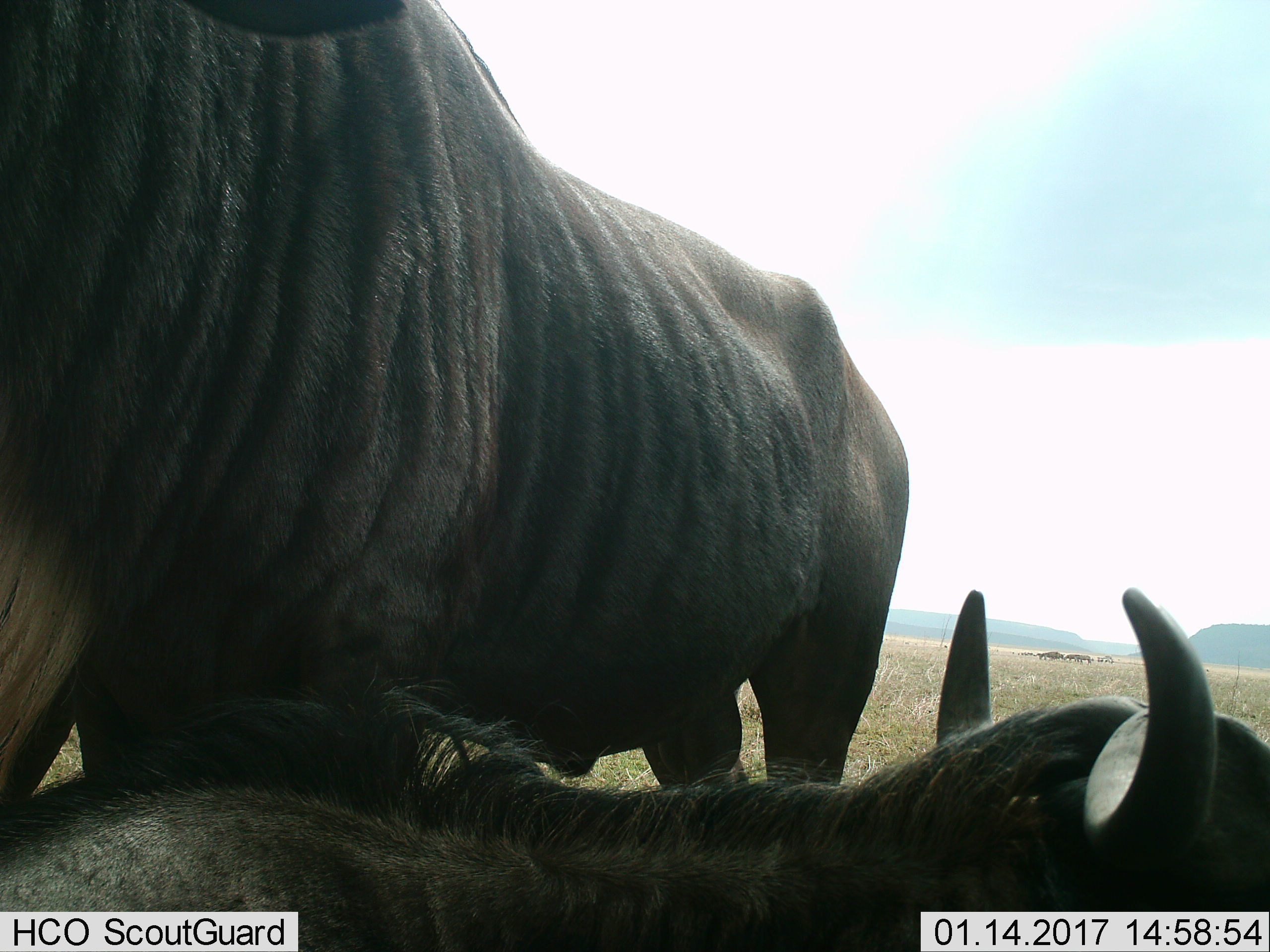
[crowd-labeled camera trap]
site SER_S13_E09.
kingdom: Animalia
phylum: Chordata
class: Mammalia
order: Artiodactyla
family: Bovidae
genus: Connochaetes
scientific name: Connochaetes taurinus taurinus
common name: blue wildebeest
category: wildebeestblue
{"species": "wildebeestblue (blue wildebeest) (Connochaetes taurinus taurinus)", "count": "2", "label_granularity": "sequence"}